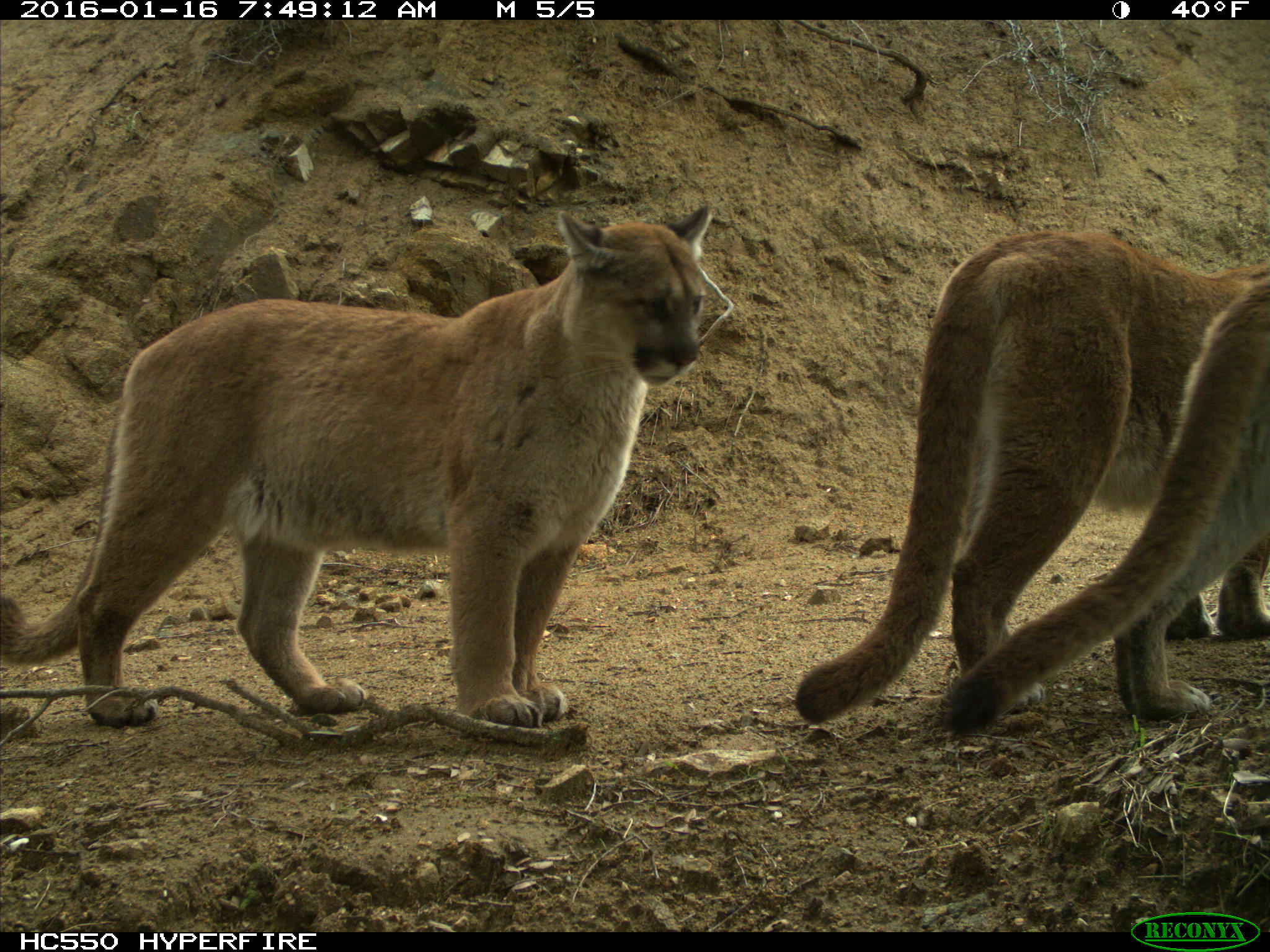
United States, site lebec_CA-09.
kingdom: Animalia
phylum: Chordata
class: Mammalia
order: Carnivora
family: Felidae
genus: Puma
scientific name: Puma concolor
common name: mountain lion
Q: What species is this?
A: Puma concolor (mountain lion).